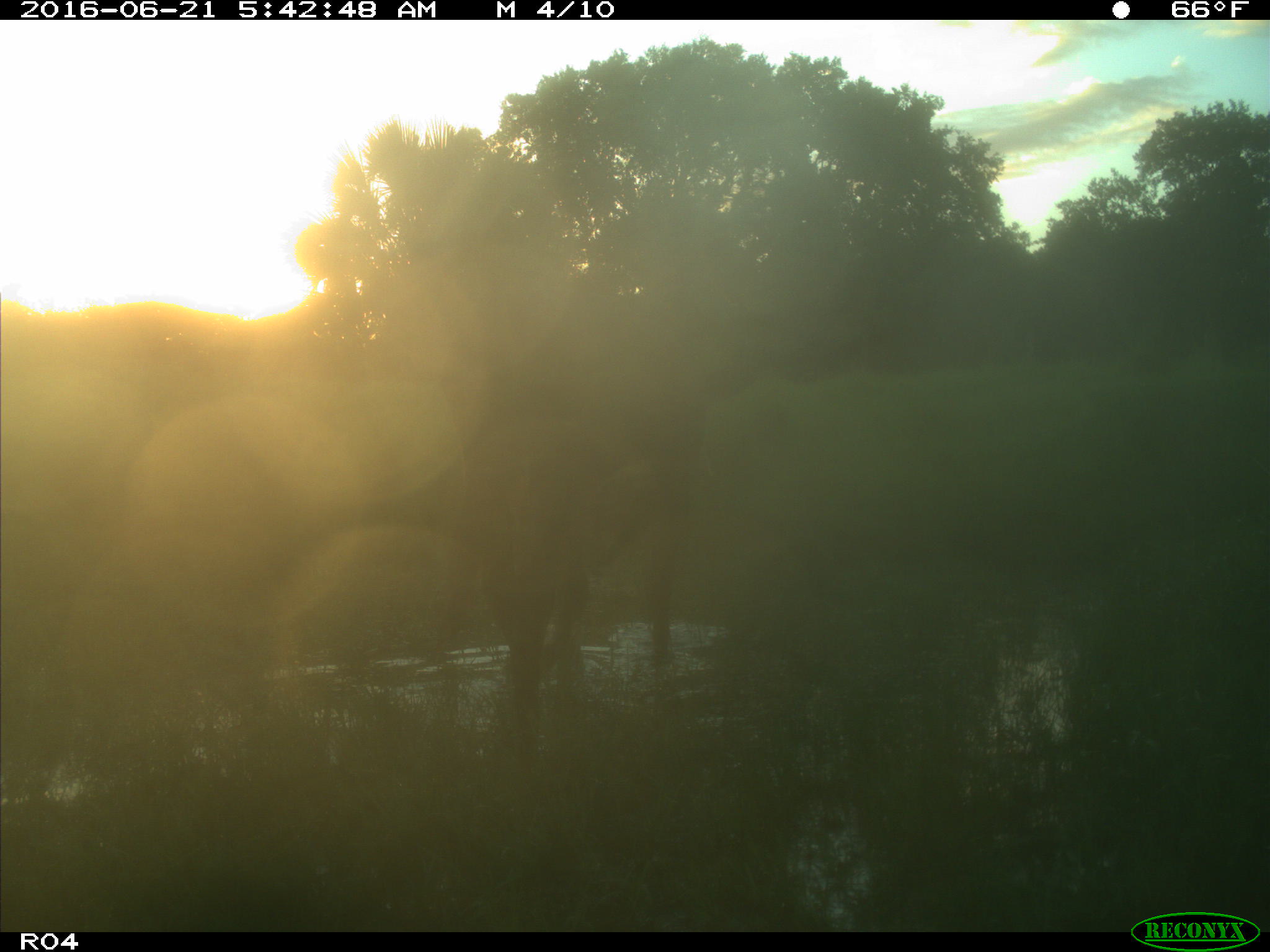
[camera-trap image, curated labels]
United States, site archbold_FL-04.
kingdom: Animalia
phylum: Chordata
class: Mammalia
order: Artiodactyla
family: Bovidae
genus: Bos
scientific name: Bos taurus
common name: domestic cow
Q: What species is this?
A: Bos taurus (domestic cow).